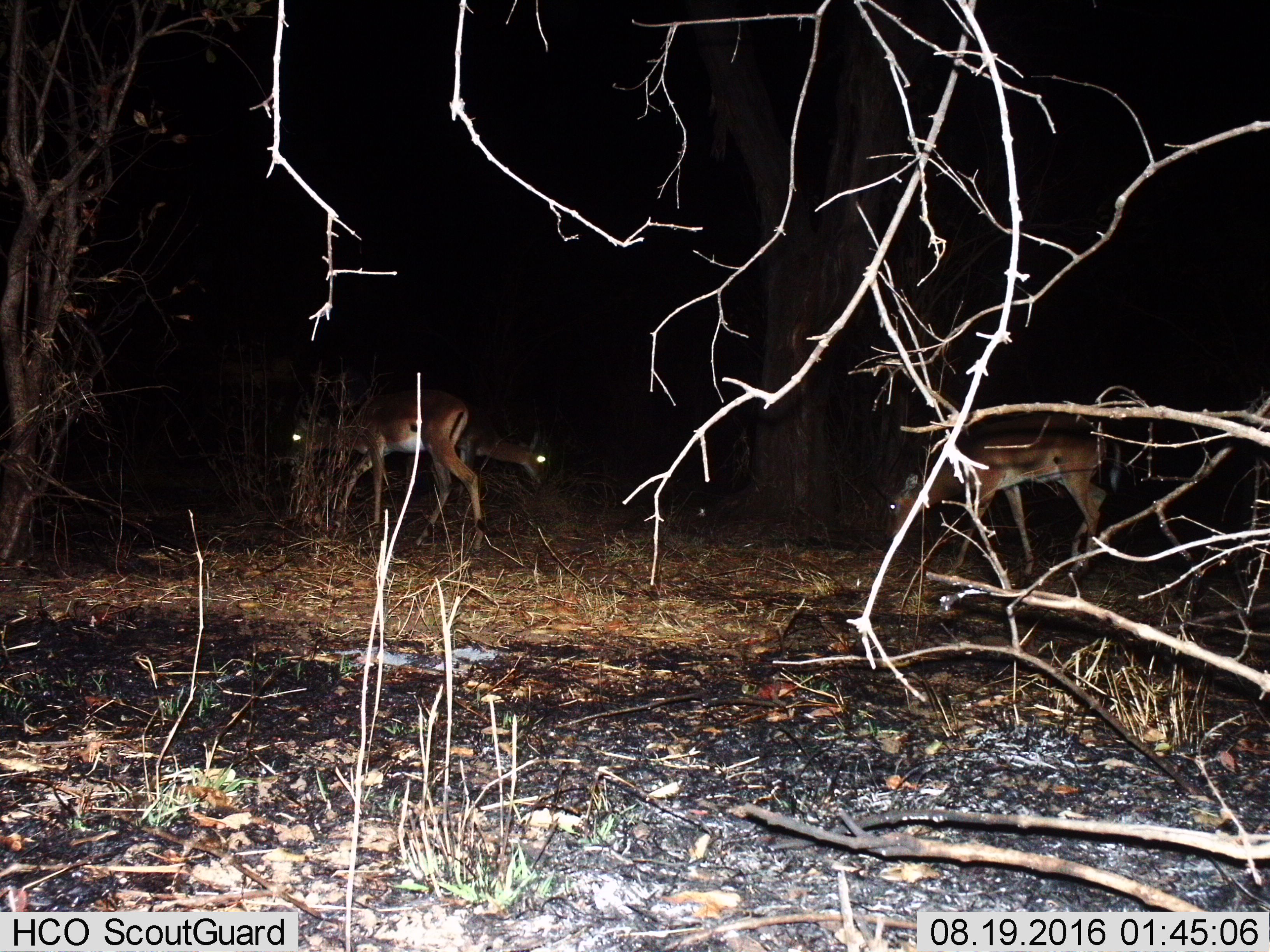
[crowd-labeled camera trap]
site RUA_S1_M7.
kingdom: Animalia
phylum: Chordata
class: Mammalia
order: Artiodactyla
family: Bovidae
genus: Aepyceros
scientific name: Aepyceros melampus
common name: impala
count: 3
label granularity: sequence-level